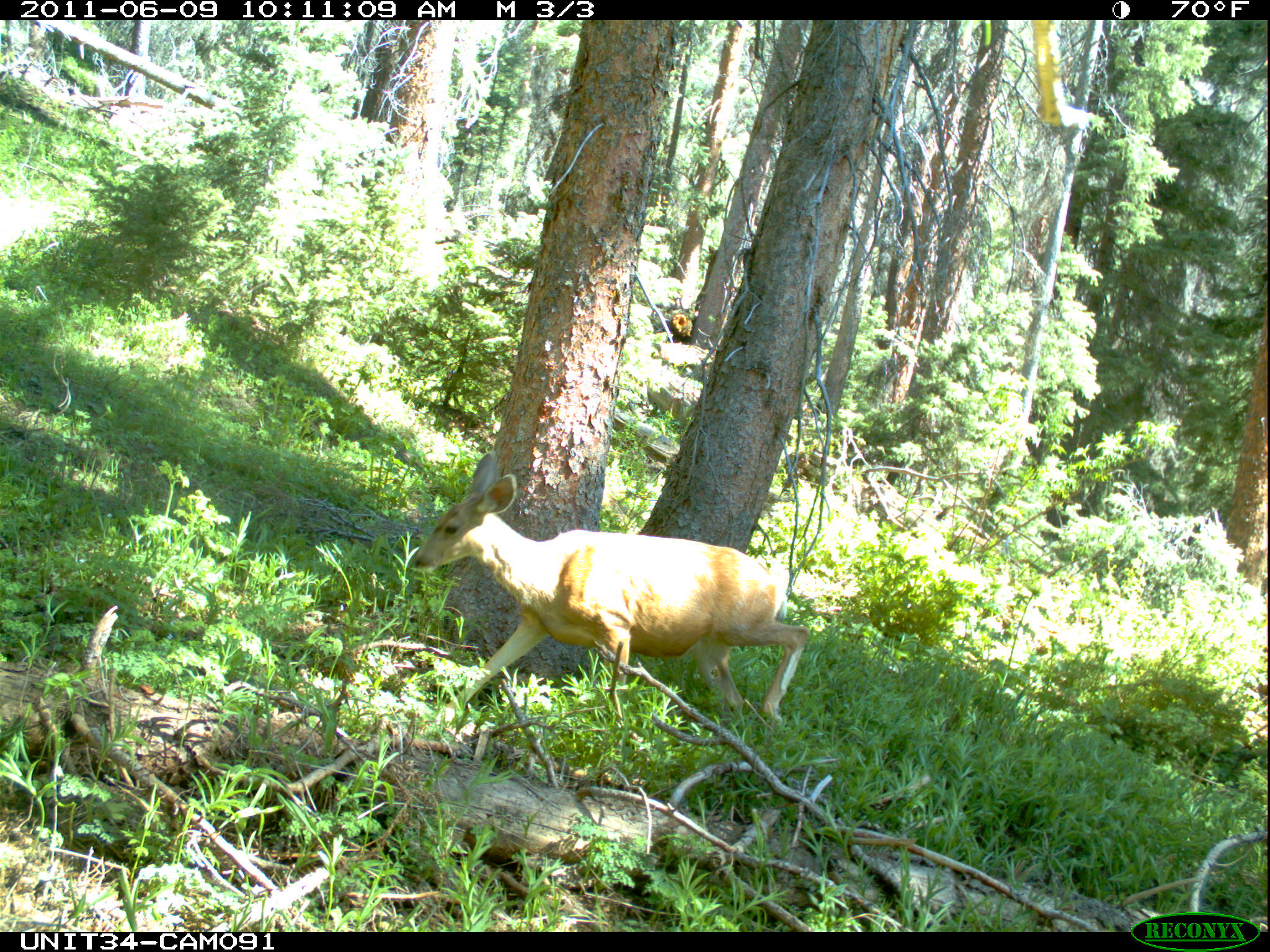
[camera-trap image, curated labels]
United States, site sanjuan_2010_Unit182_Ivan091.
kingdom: Animalia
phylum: Chordata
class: Mammalia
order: Artiodactyla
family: Cervidae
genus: Odocoileus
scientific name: Odocoileus hemionus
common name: mule deer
Odocoileus hemionus (mule deer).